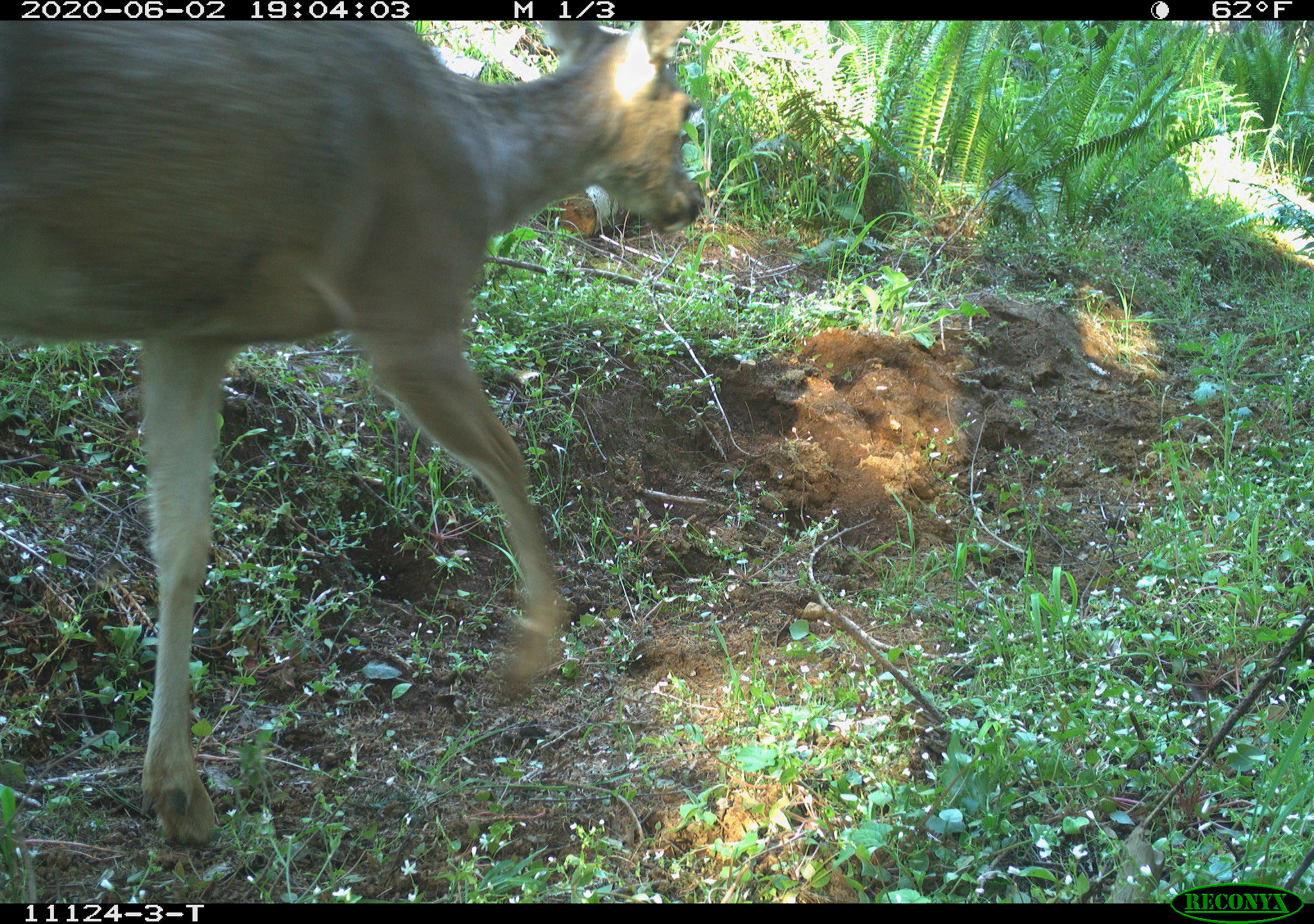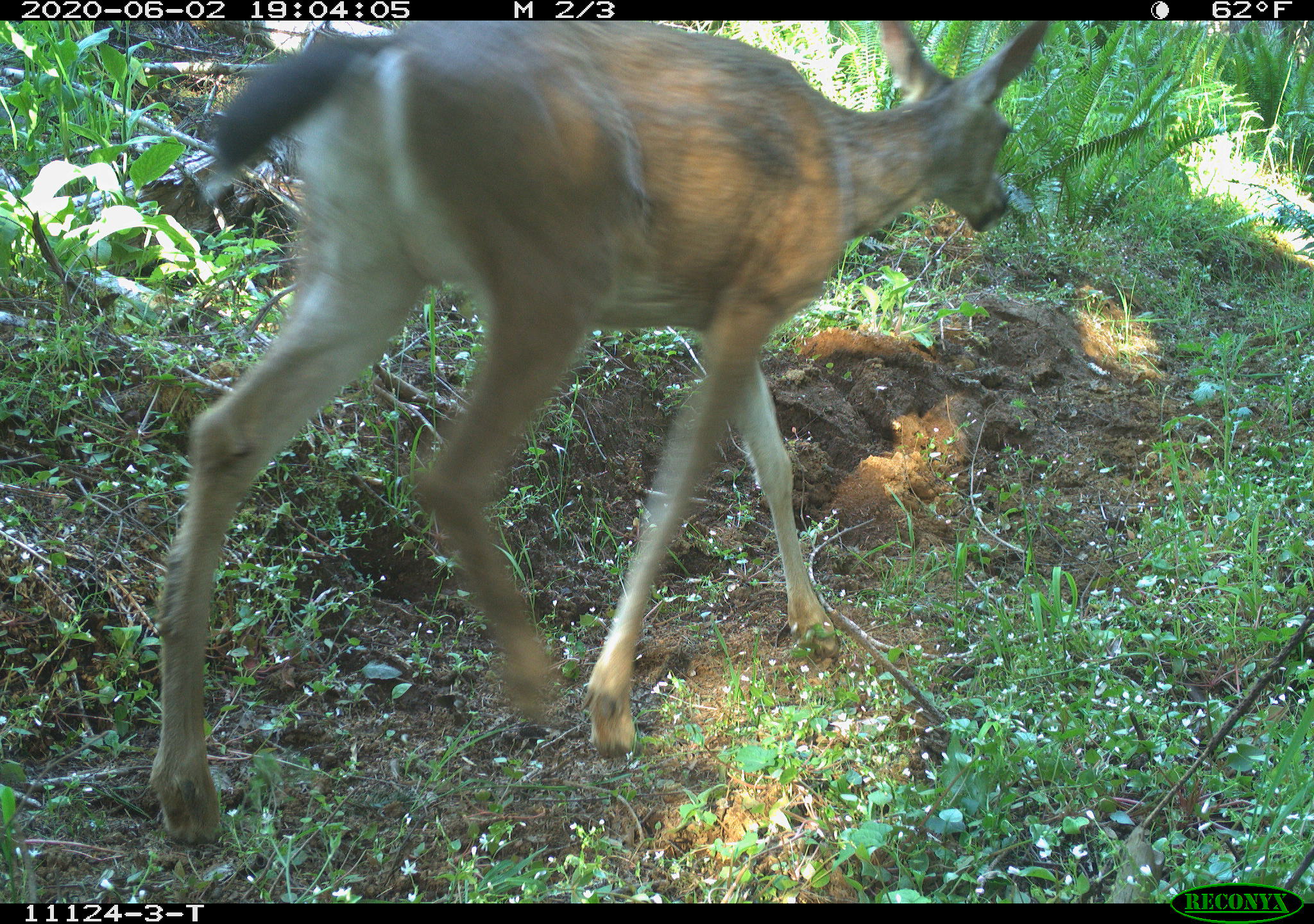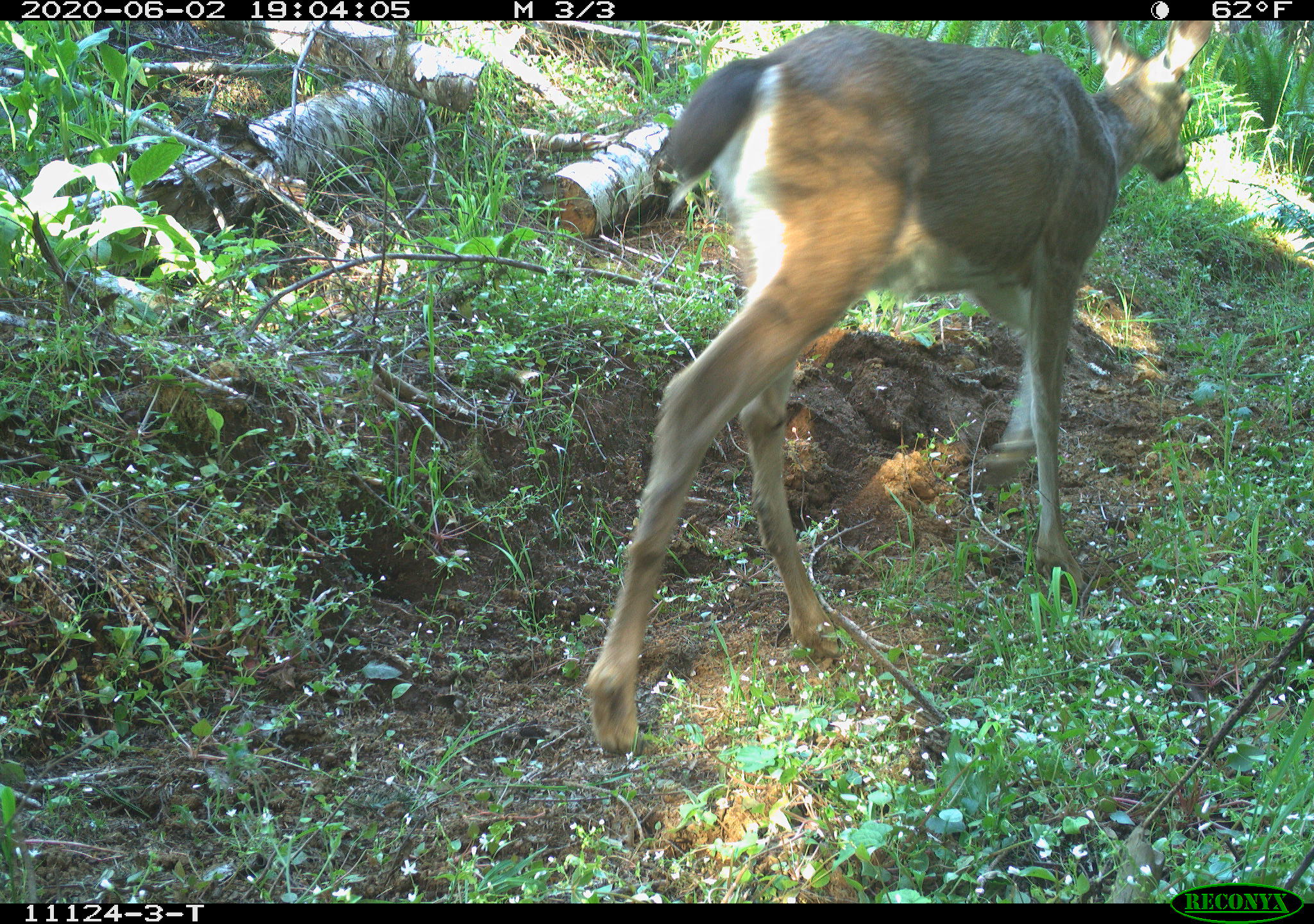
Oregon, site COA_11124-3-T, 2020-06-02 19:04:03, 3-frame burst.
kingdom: Animalia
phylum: Chordata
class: Mammalia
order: Artiodactyla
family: Cervidae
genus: Odocoileus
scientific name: Odocoileus hemionus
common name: black-tailed deer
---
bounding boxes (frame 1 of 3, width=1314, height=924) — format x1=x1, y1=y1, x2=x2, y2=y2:
black-tailed deer: x1=0, y1=25, x2=728, y2=855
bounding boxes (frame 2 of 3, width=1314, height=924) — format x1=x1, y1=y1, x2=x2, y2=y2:
black-tailed deer: x1=127, y1=22, x2=1061, y2=854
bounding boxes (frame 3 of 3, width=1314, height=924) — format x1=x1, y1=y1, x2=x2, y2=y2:
black-tailed deer: x1=574, y1=24, x2=1230, y2=764